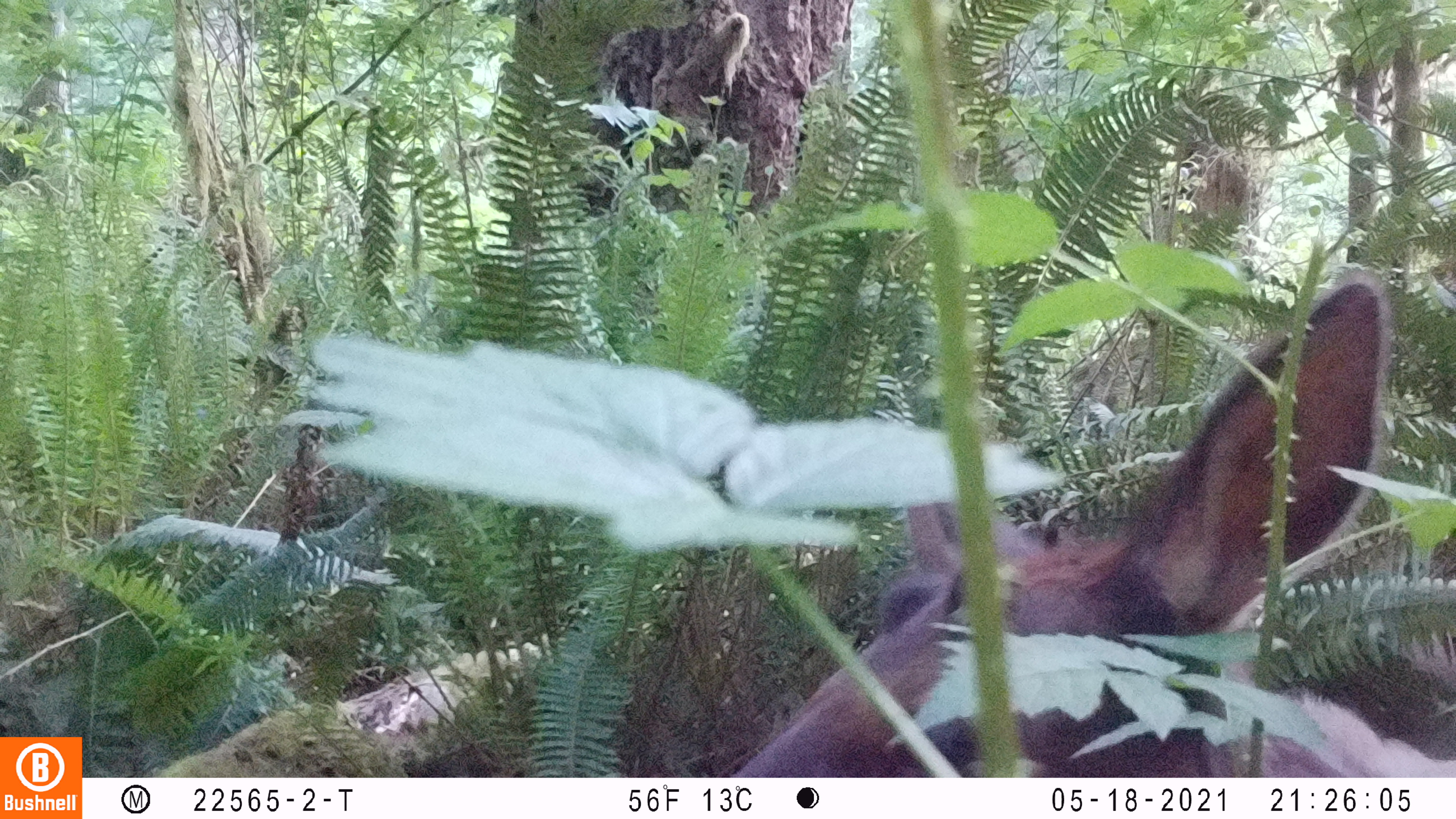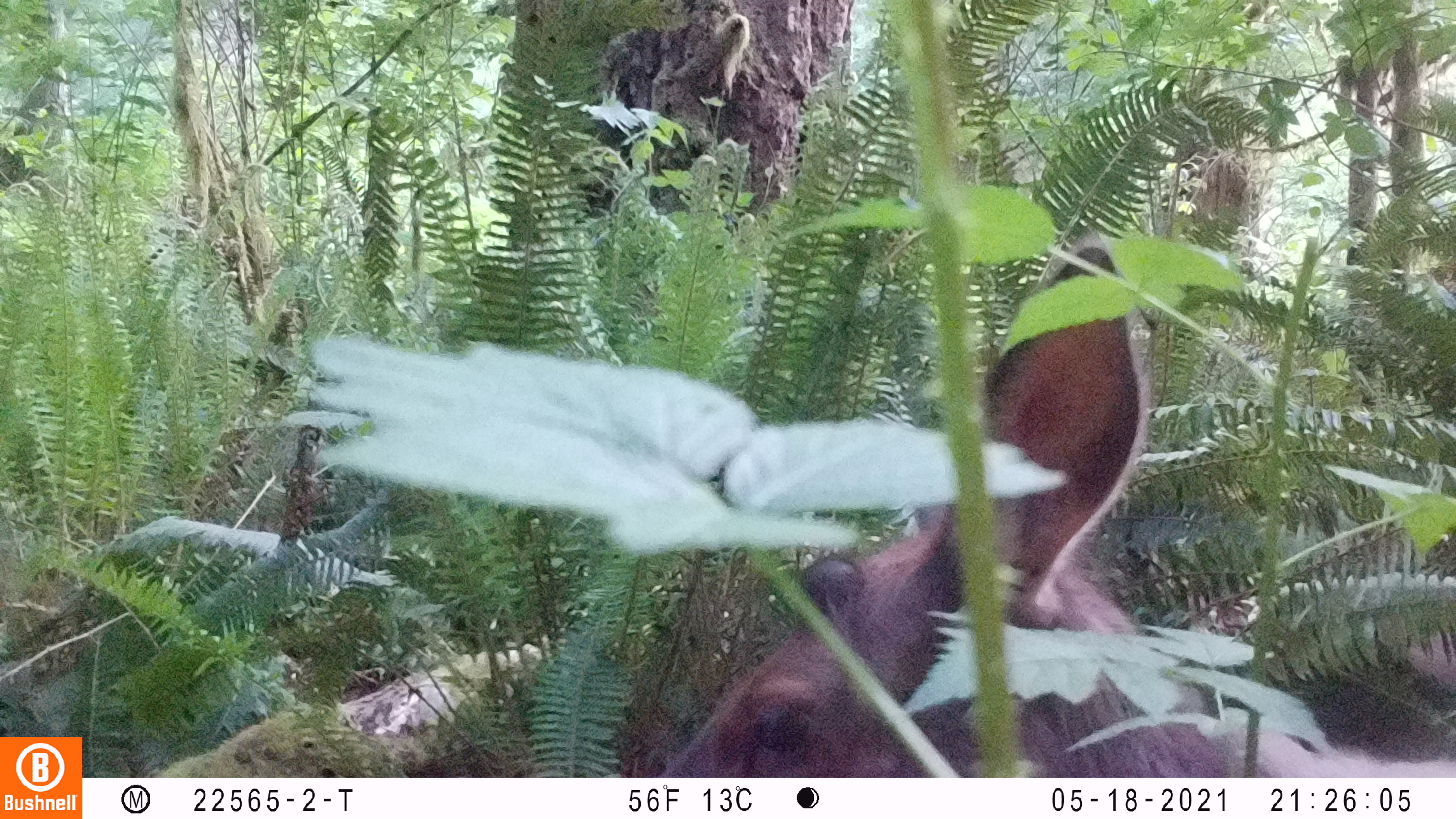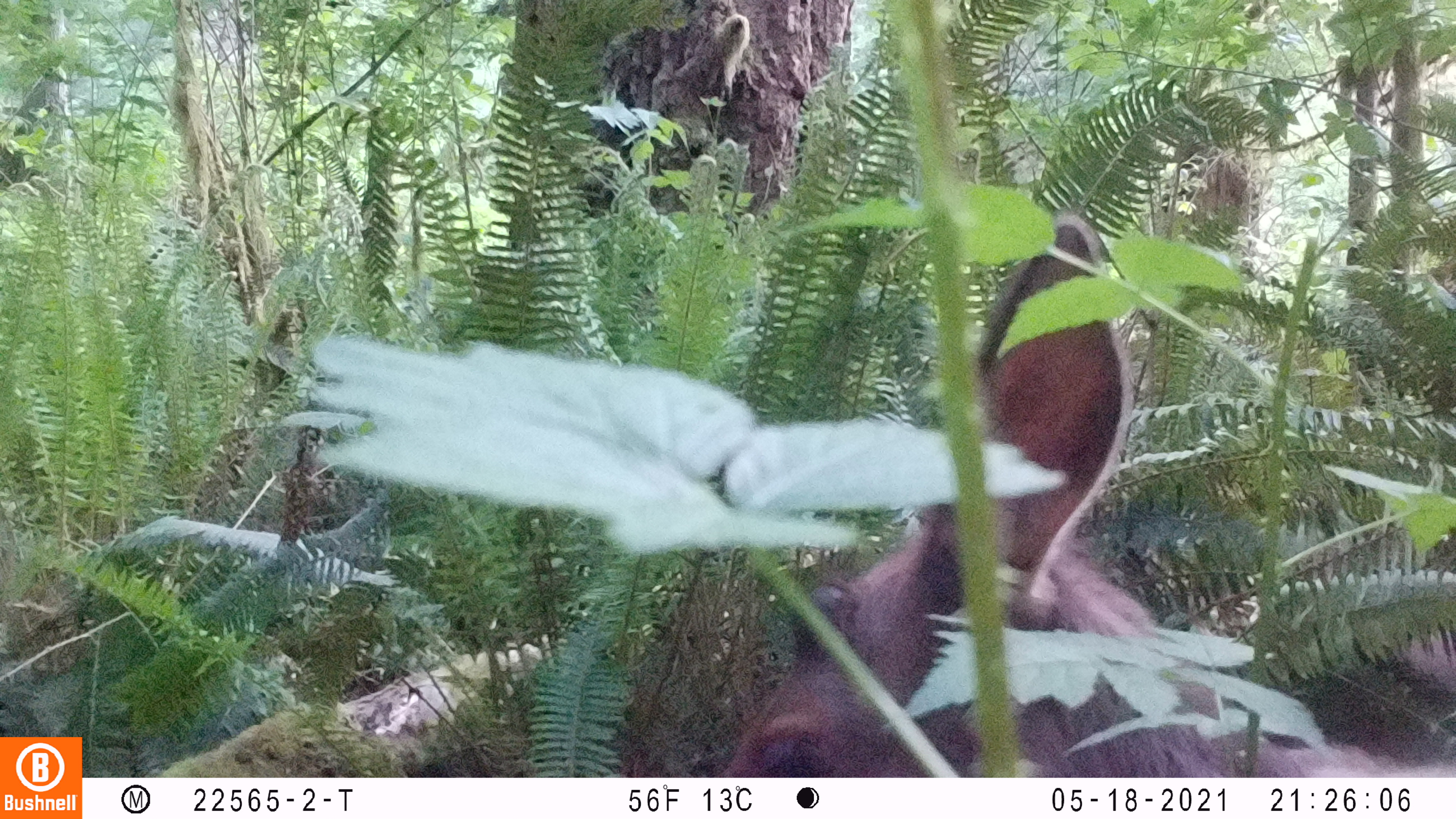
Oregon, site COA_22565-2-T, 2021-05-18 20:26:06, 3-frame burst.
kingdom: Animalia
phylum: Chordata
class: Mammalia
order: Artiodactyla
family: Cervidae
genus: Cervus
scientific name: Cervus canadensis roosevelti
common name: roosevelt elk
Roosevelt elk (Cervus canadensis roosevelti).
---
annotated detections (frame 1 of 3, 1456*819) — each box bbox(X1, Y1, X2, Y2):
roosevelt elk: bbox(778, 258, 1399, 752)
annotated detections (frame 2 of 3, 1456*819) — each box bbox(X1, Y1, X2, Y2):
roosevelt elk: bbox(684, 236, 1158, 767)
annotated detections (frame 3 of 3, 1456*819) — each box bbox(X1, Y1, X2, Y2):
roosevelt elk: bbox(748, 506, 1131, 756)